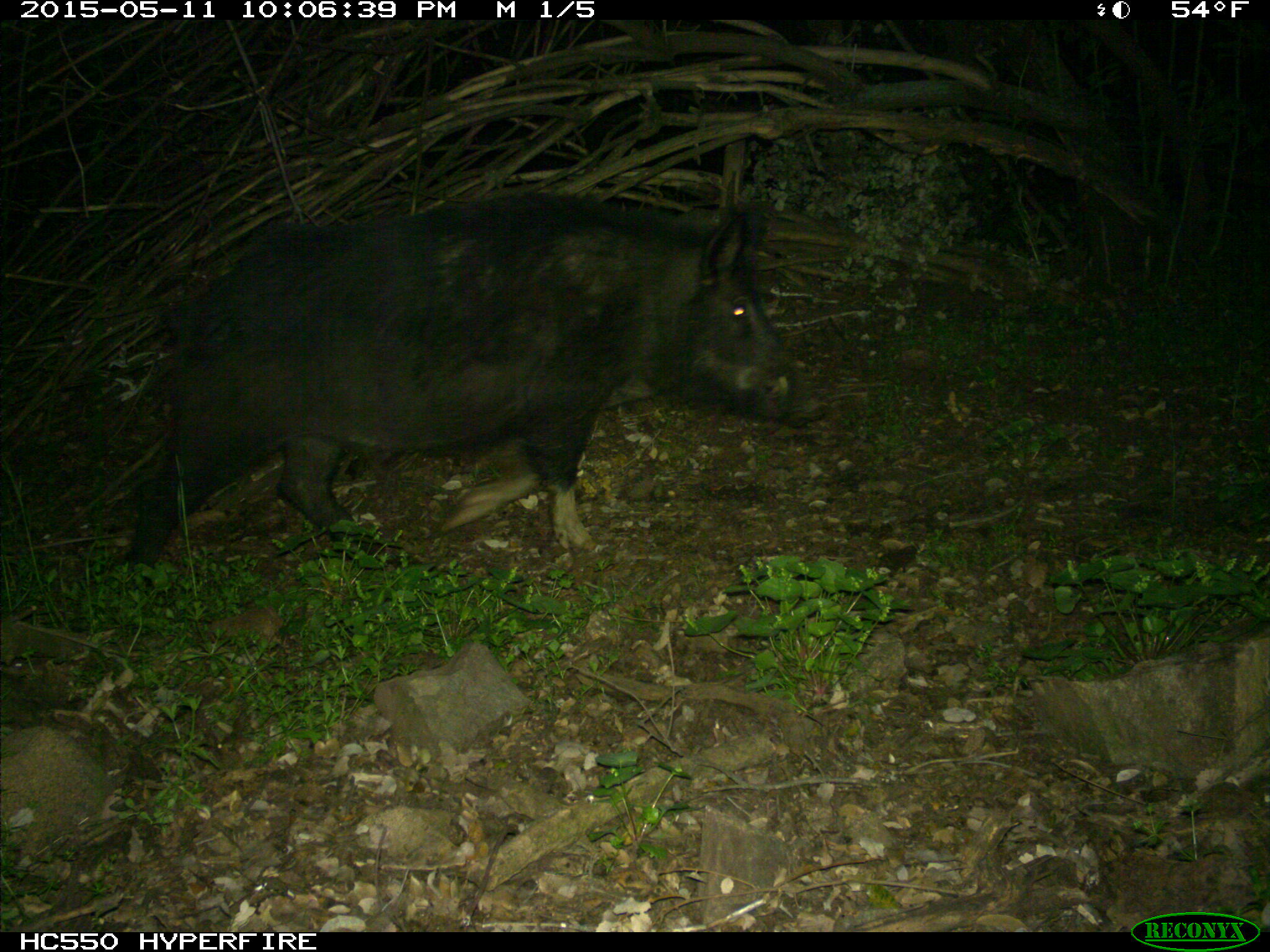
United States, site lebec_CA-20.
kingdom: Animalia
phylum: Chordata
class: Mammalia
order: Artiodactyla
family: Suidae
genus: Sus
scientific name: Sus scrofa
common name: wild boar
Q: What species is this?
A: Sus scrofa (wild boar).